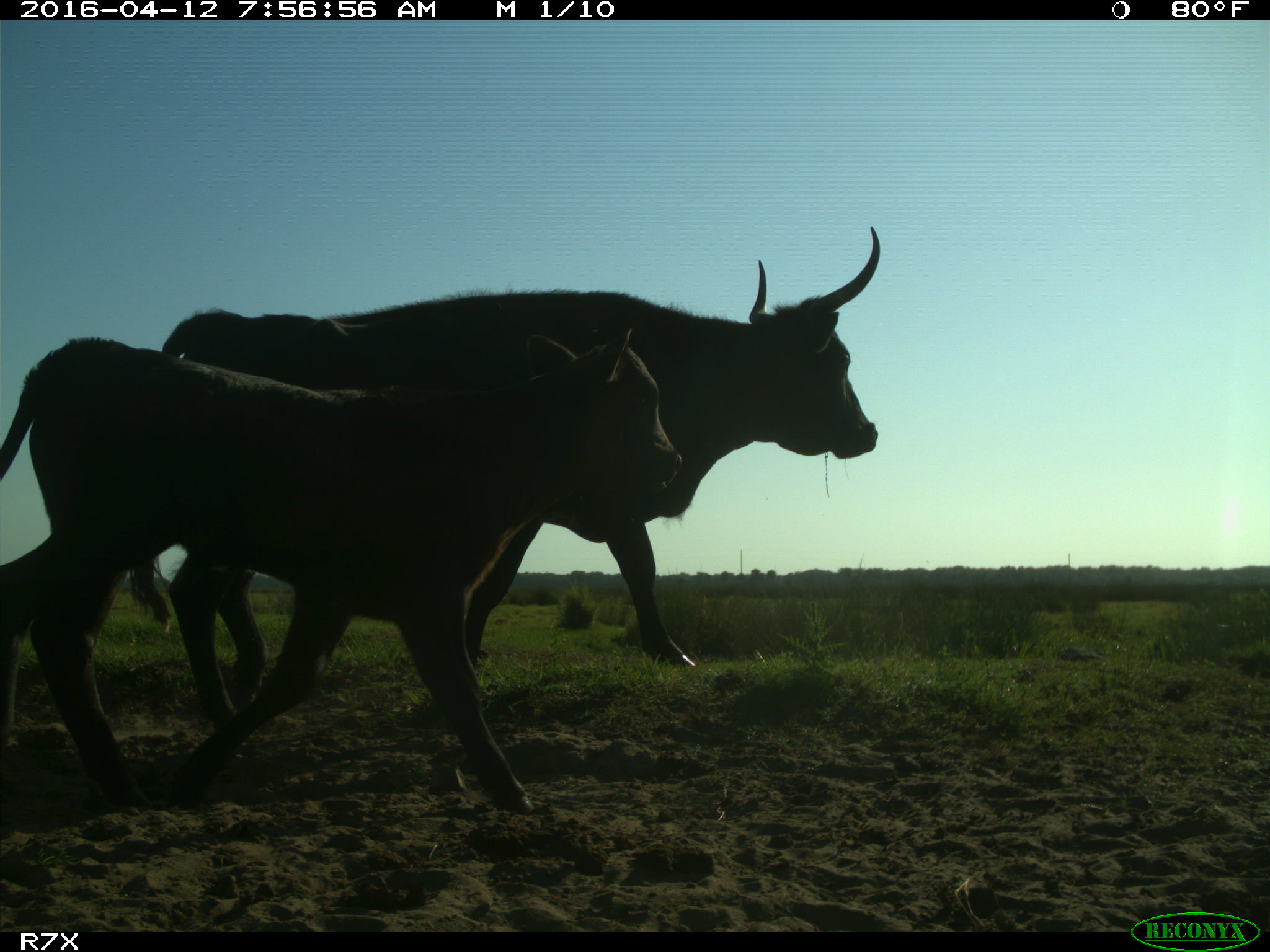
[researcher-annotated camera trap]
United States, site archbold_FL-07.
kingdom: Animalia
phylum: Chordata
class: Mammalia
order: Artiodactyla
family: Bovidae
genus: Bos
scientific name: Bos taurus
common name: domestic cow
Bos taurus (domestic cow).